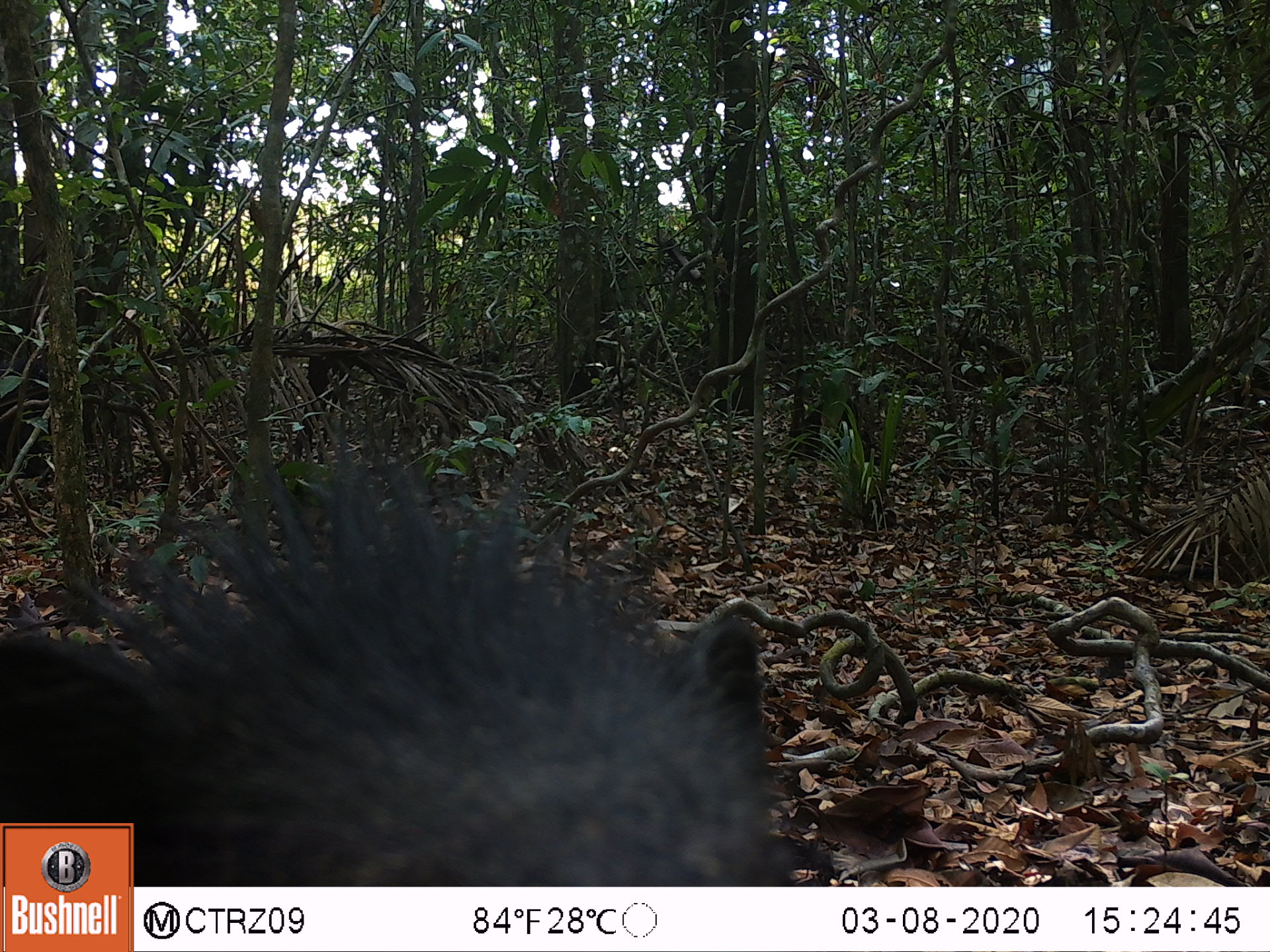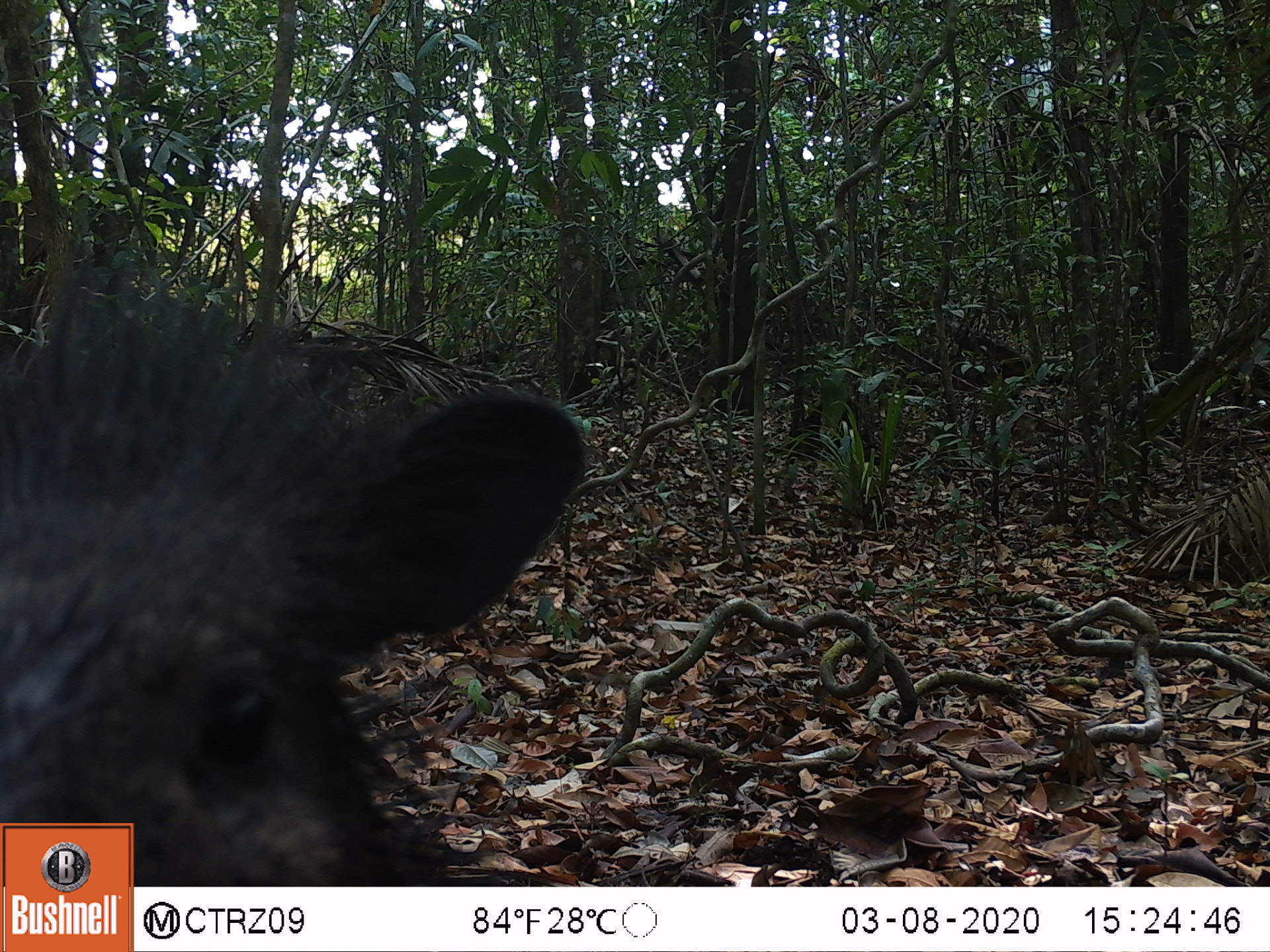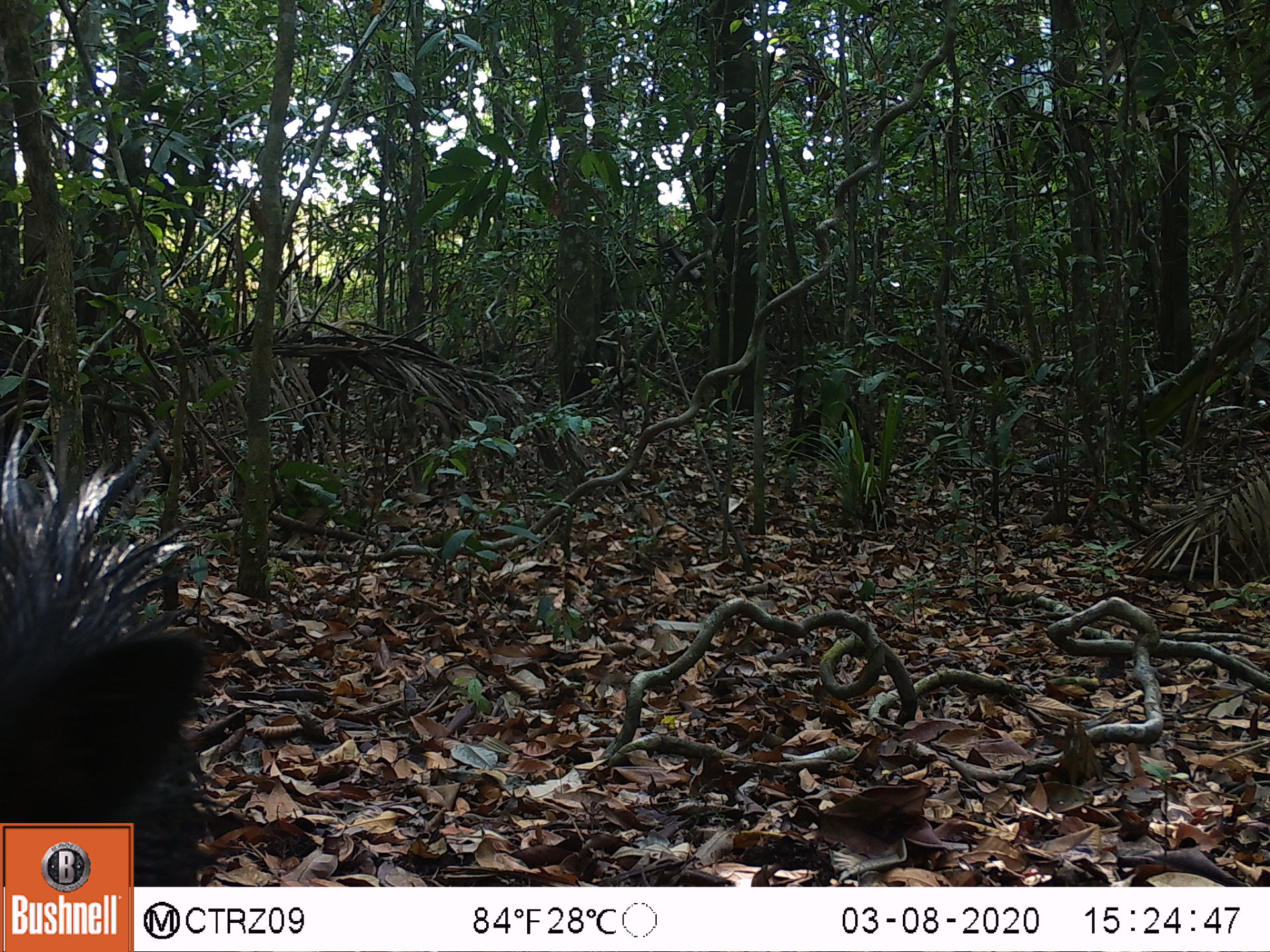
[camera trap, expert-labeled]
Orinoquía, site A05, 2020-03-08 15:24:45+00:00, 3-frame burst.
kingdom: Animalia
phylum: Chordata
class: Mammalia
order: Artiodactyla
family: Tayassuidae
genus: Pecari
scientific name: Pecari tajacu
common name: collared peccary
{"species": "collared peccary (Pecari tajacu)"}